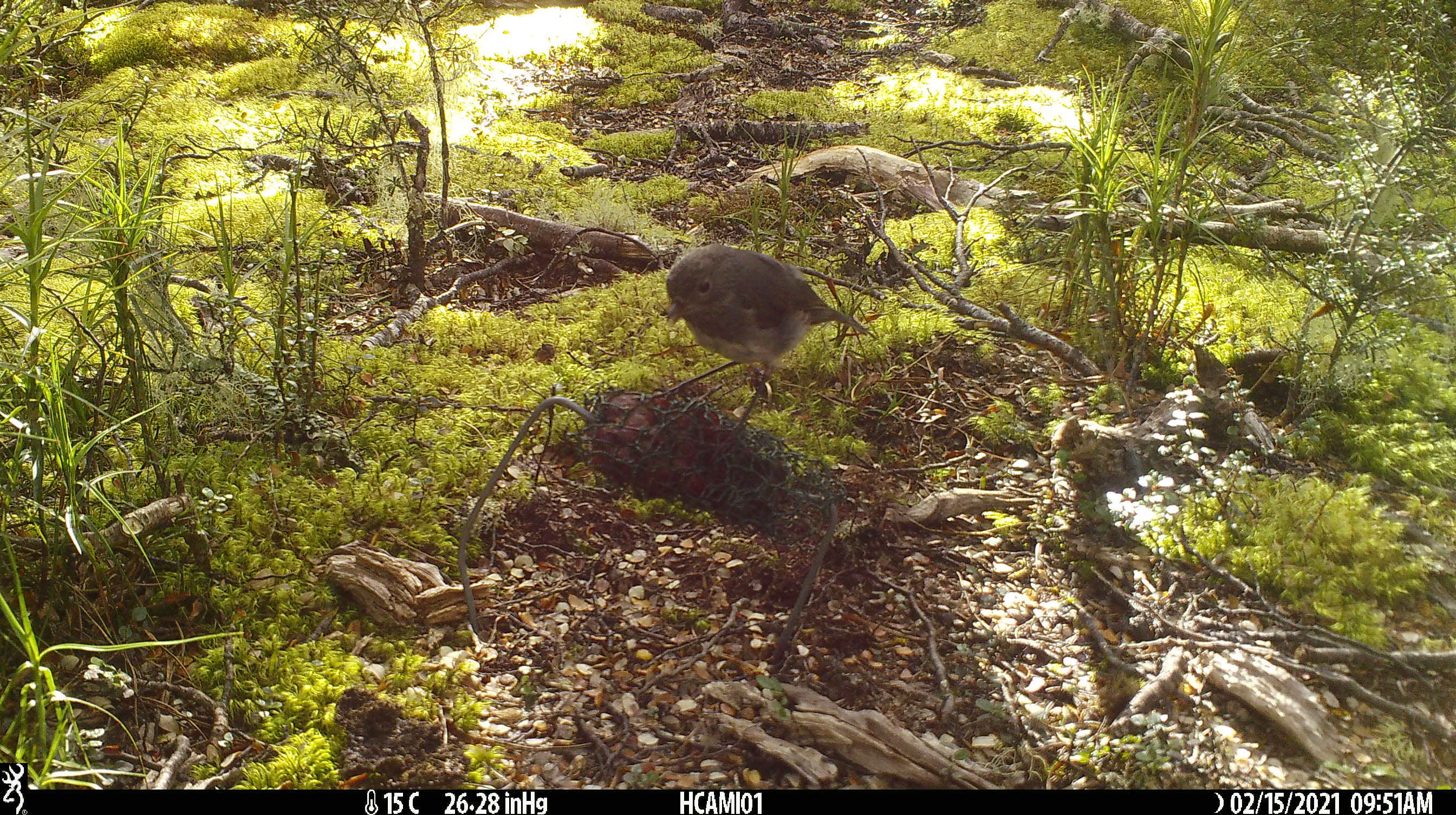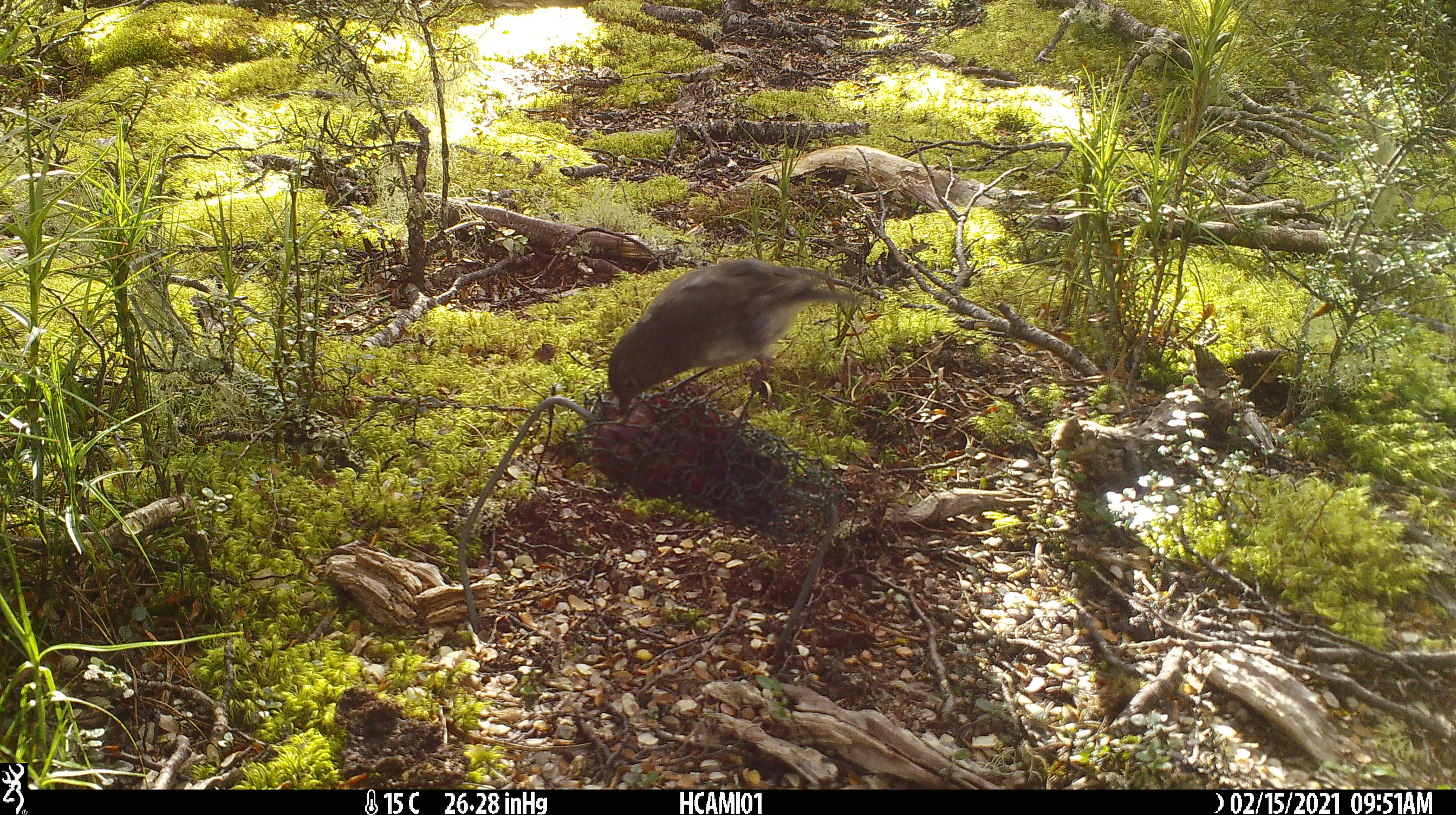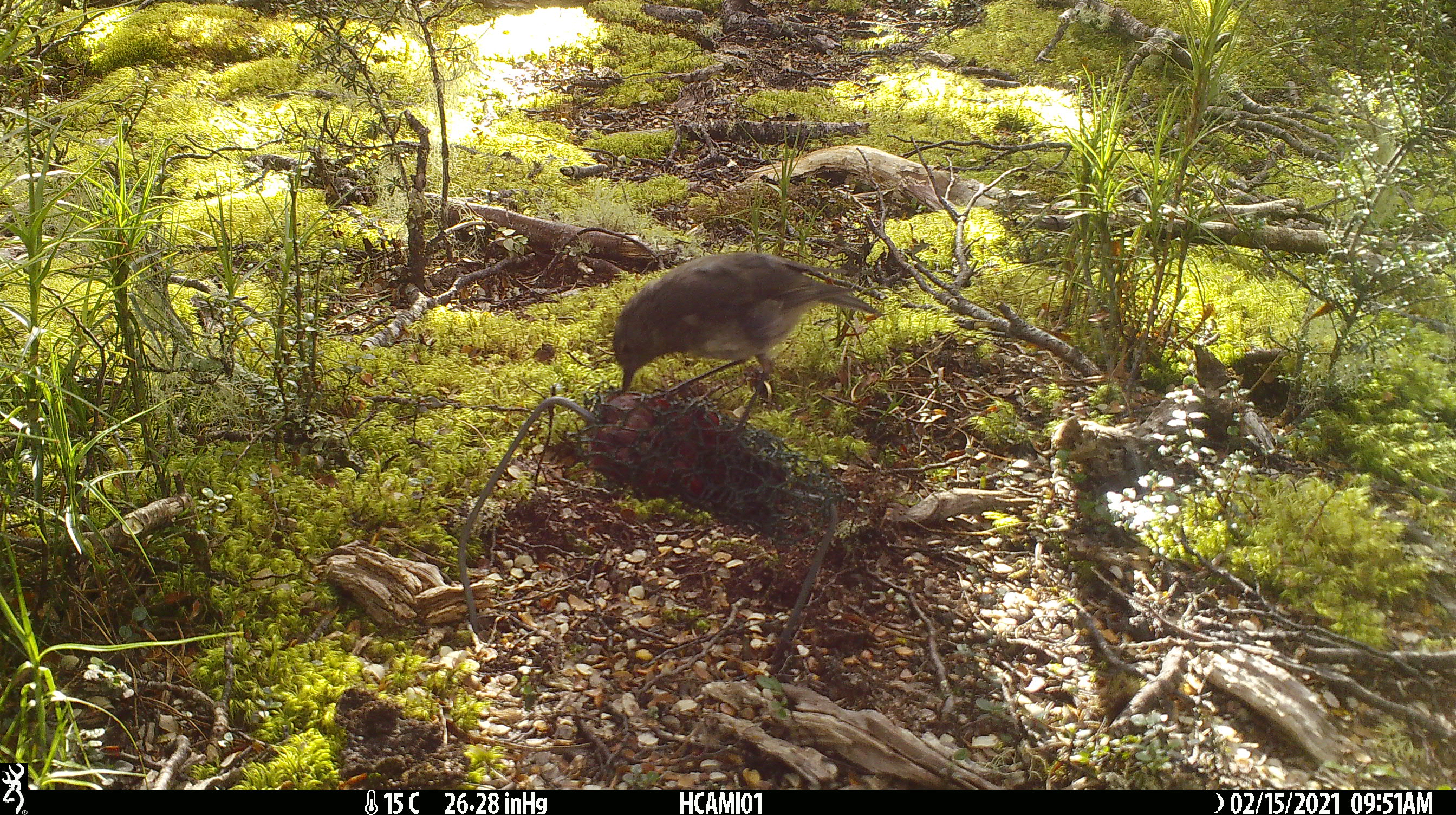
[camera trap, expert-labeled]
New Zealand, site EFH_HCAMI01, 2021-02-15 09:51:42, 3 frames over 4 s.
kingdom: Animalia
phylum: Chordata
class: Aves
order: Passeriformes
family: Petroicidae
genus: Petroica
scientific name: Petroica australis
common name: new zealand robin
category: robin